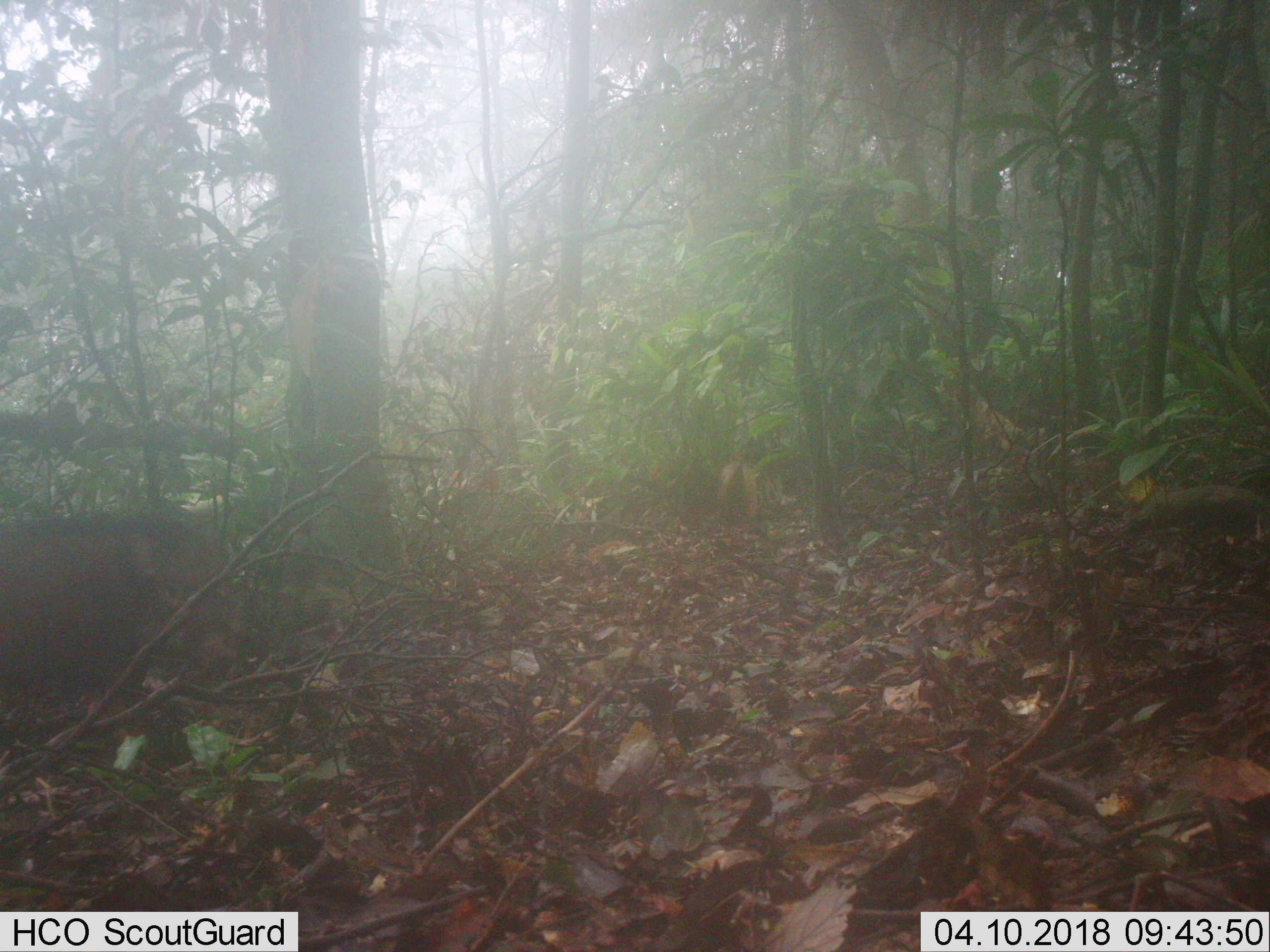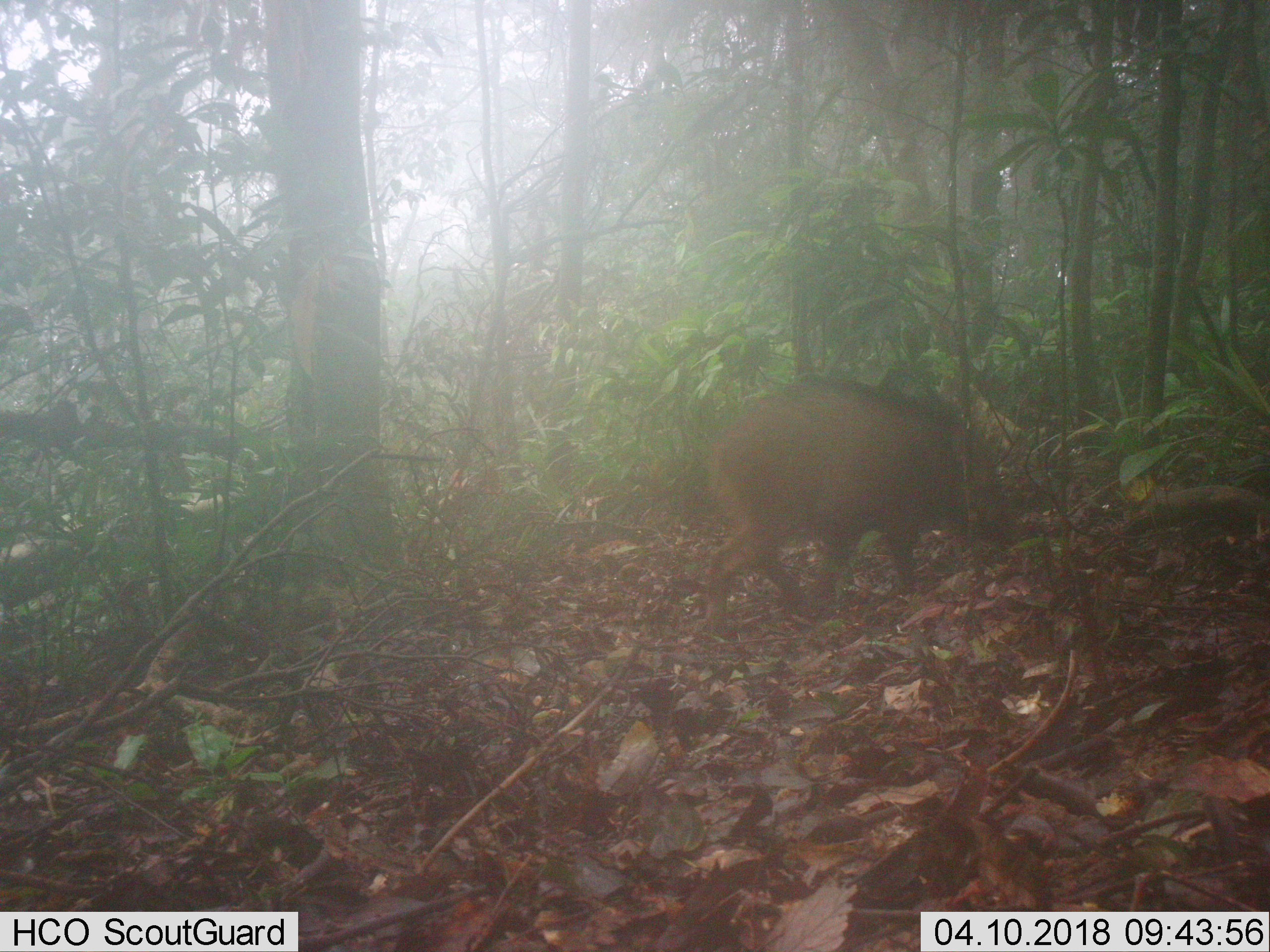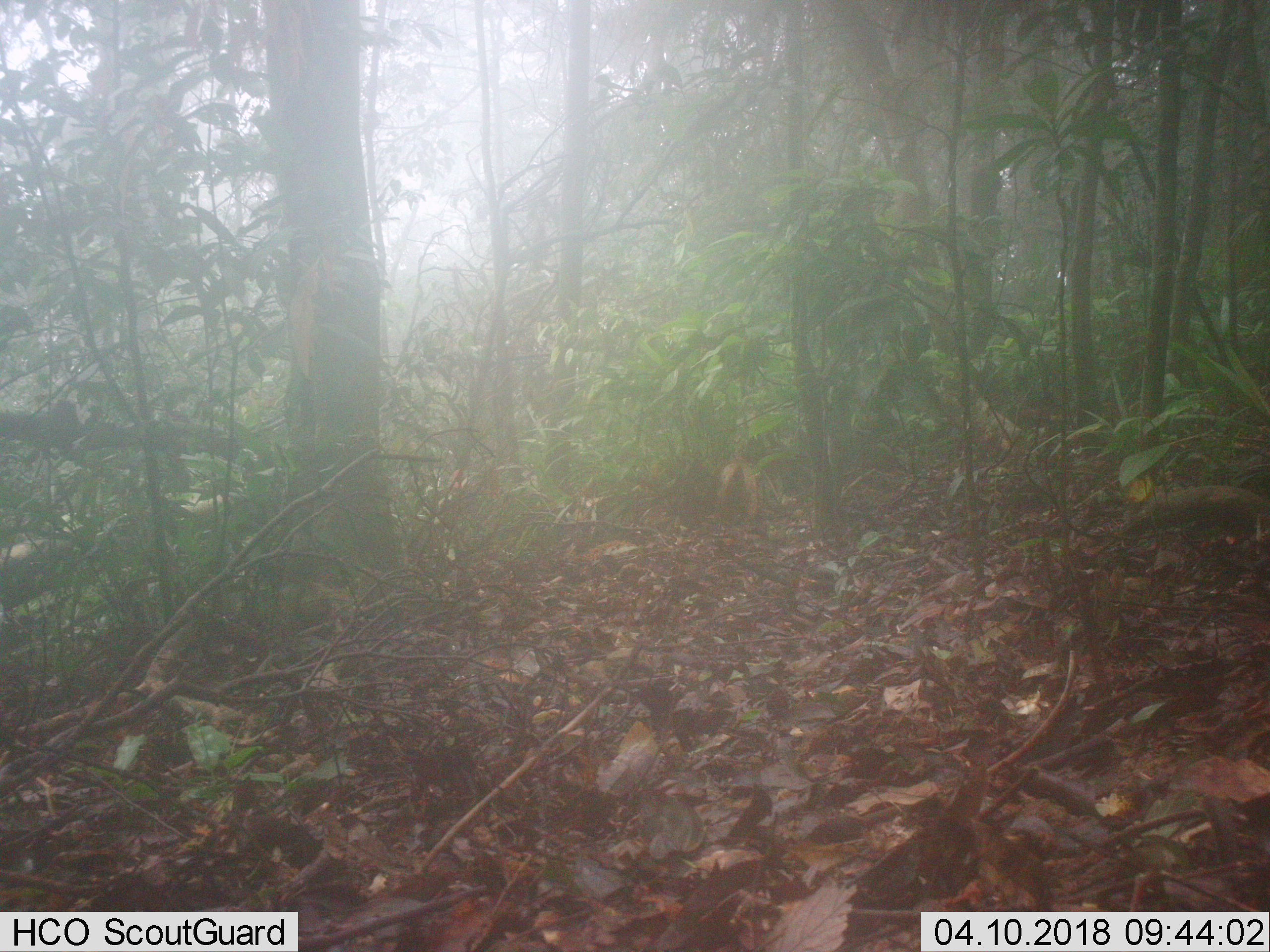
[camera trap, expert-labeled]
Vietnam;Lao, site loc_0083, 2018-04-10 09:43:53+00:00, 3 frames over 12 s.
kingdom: Animalia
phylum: Chordata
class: Mammalia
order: Artiodactyla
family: Suidae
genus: Sus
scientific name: Sus scrofa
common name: eurasian wild pig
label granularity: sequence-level